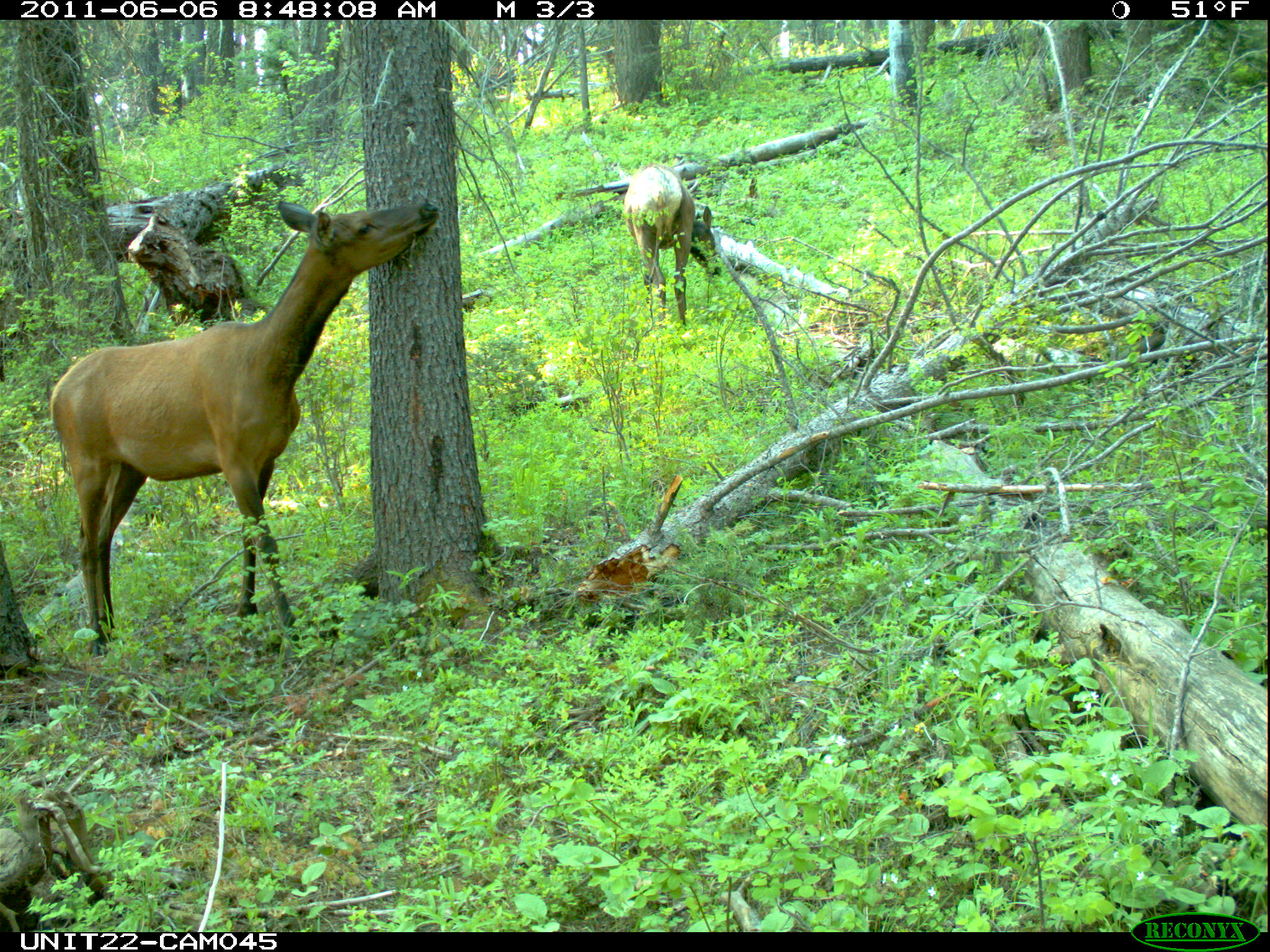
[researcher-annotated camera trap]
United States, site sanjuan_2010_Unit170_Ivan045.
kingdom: Animalia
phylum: Chordata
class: Mammalia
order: Artiodactyla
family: Cervidae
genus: Cervus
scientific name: Cervus elaphus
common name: red deer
Cervus elaphus (red deer).